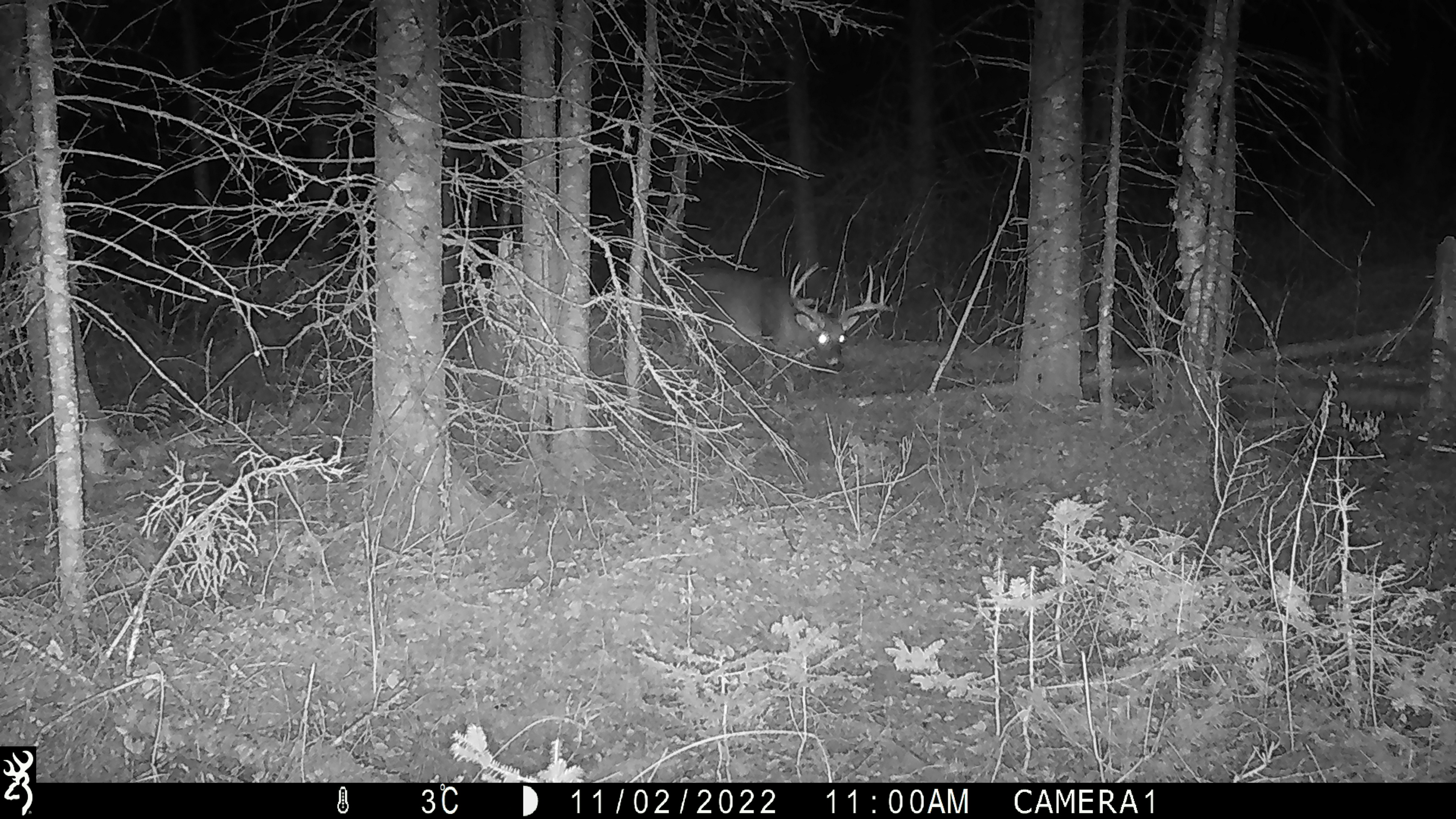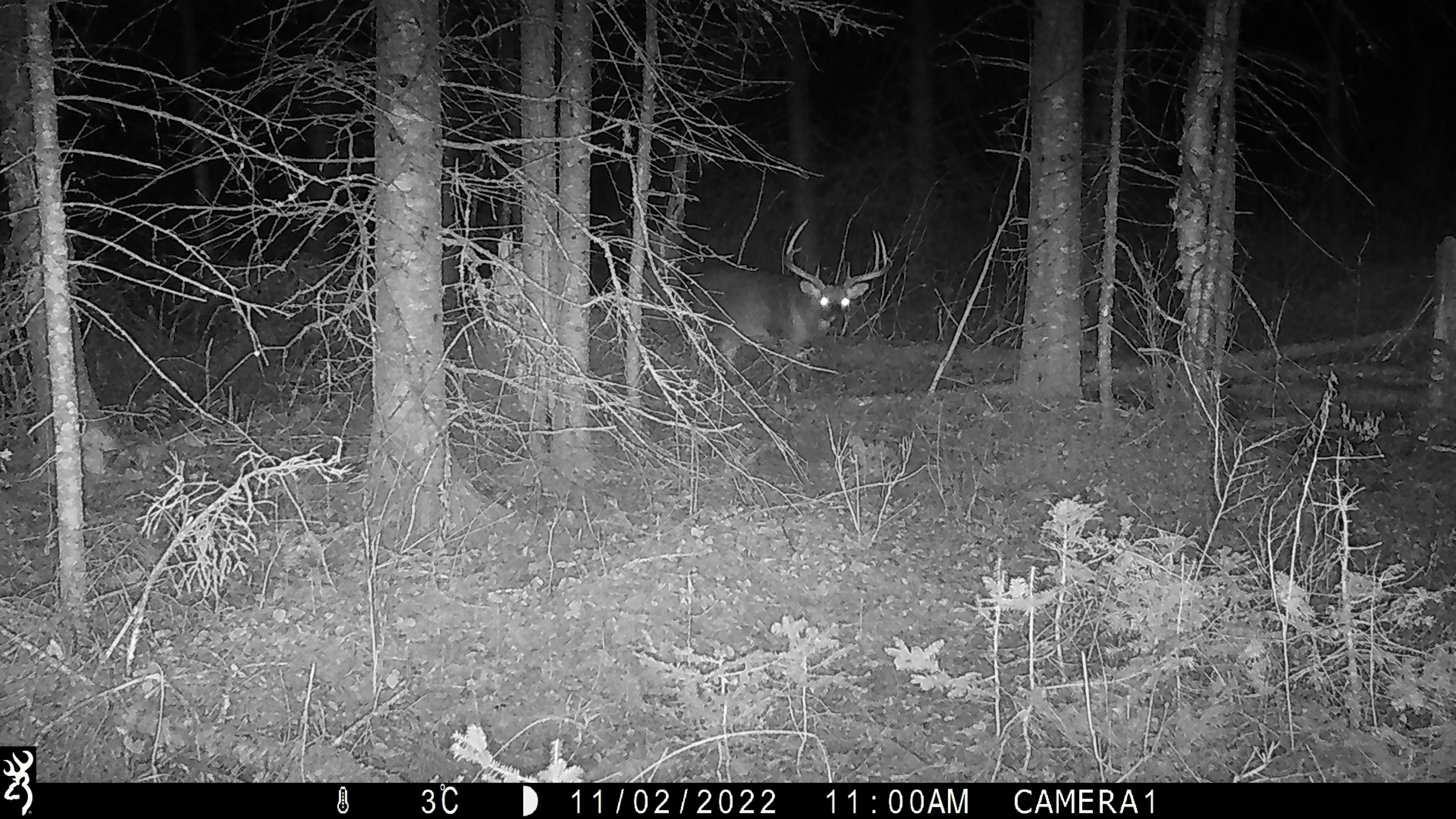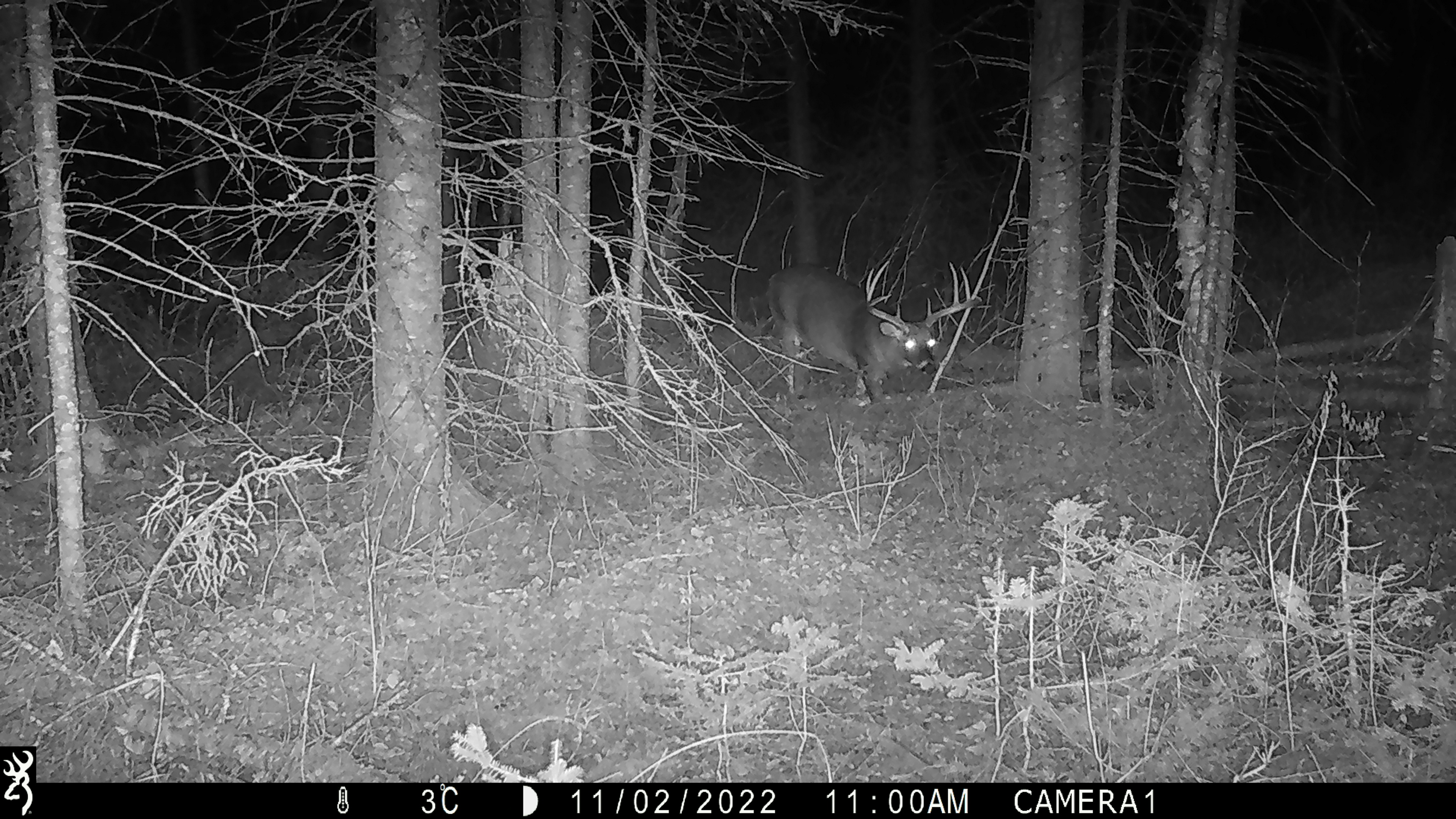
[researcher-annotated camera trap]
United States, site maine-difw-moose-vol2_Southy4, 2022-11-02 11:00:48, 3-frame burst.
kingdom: Animalia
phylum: Chordata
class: Mammalia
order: Artiodactyla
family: Cervidae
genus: Odocoileus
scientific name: Odocoileus virginianus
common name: white-tailed deer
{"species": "white-tailed deer (Odocoileus virginianus)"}